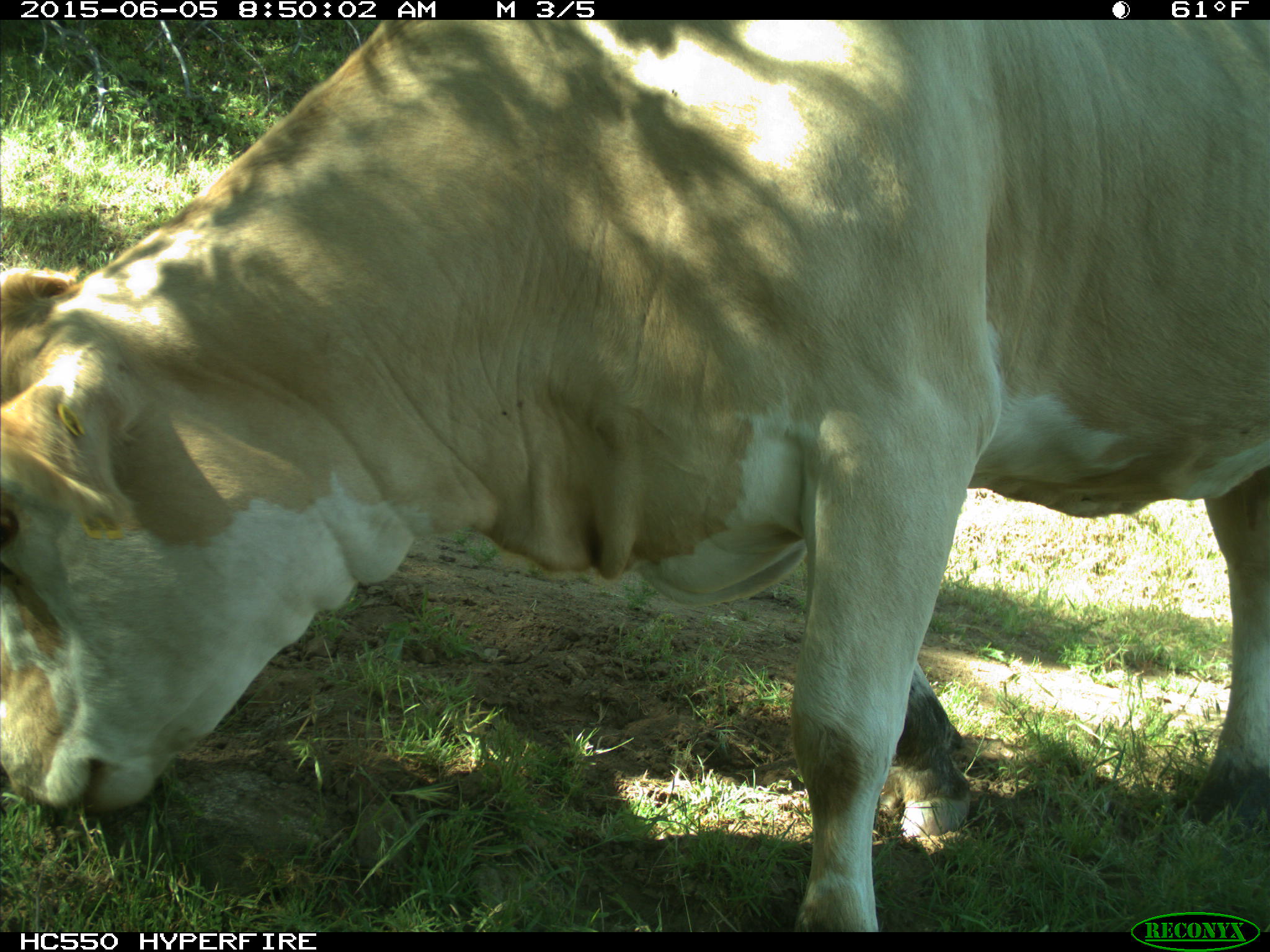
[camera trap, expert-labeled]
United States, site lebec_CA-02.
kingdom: Animalia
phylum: Chordata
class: Mammalia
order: Artiodactyla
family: Bovidae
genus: Bos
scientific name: Bos taurus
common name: domestic cow